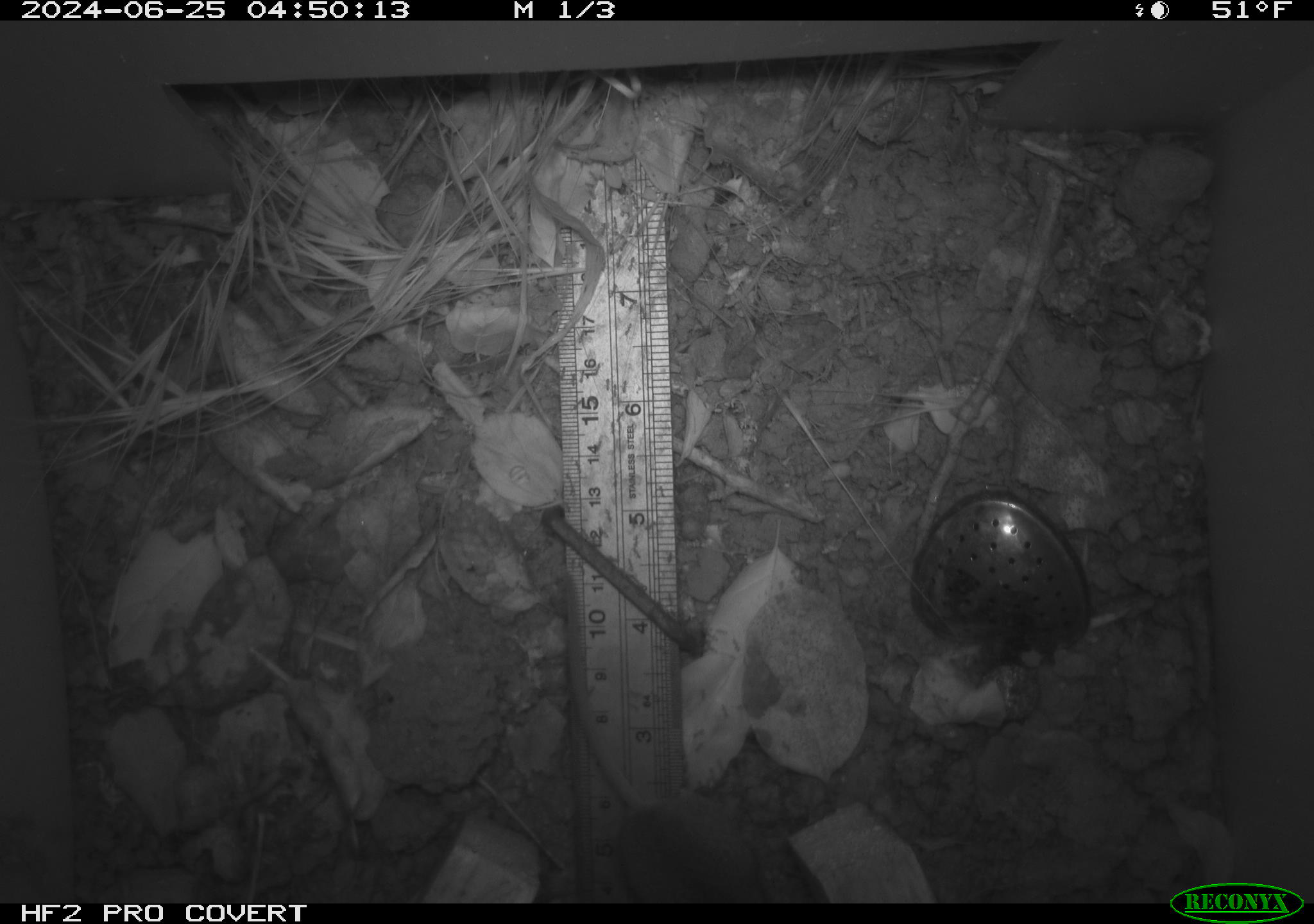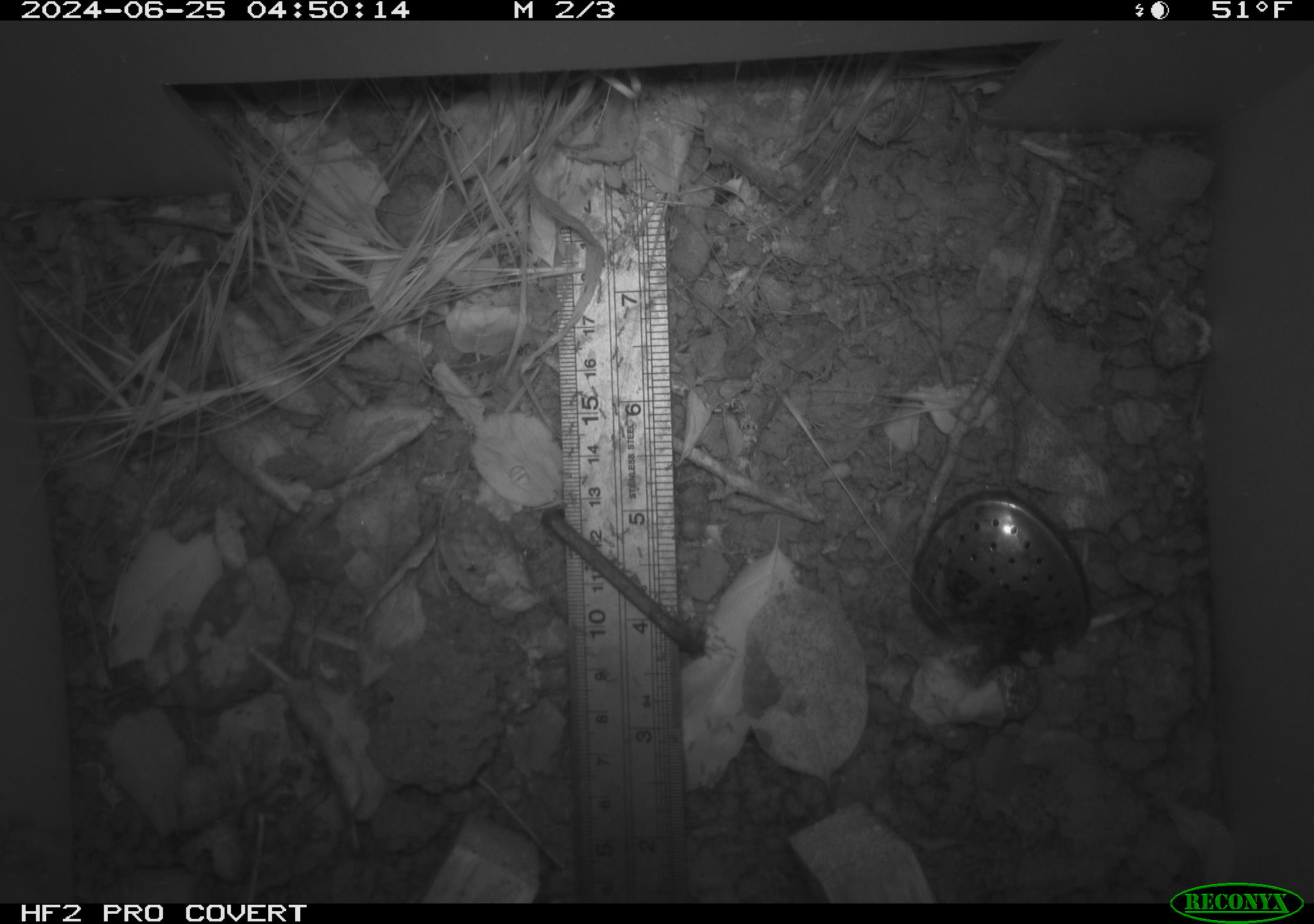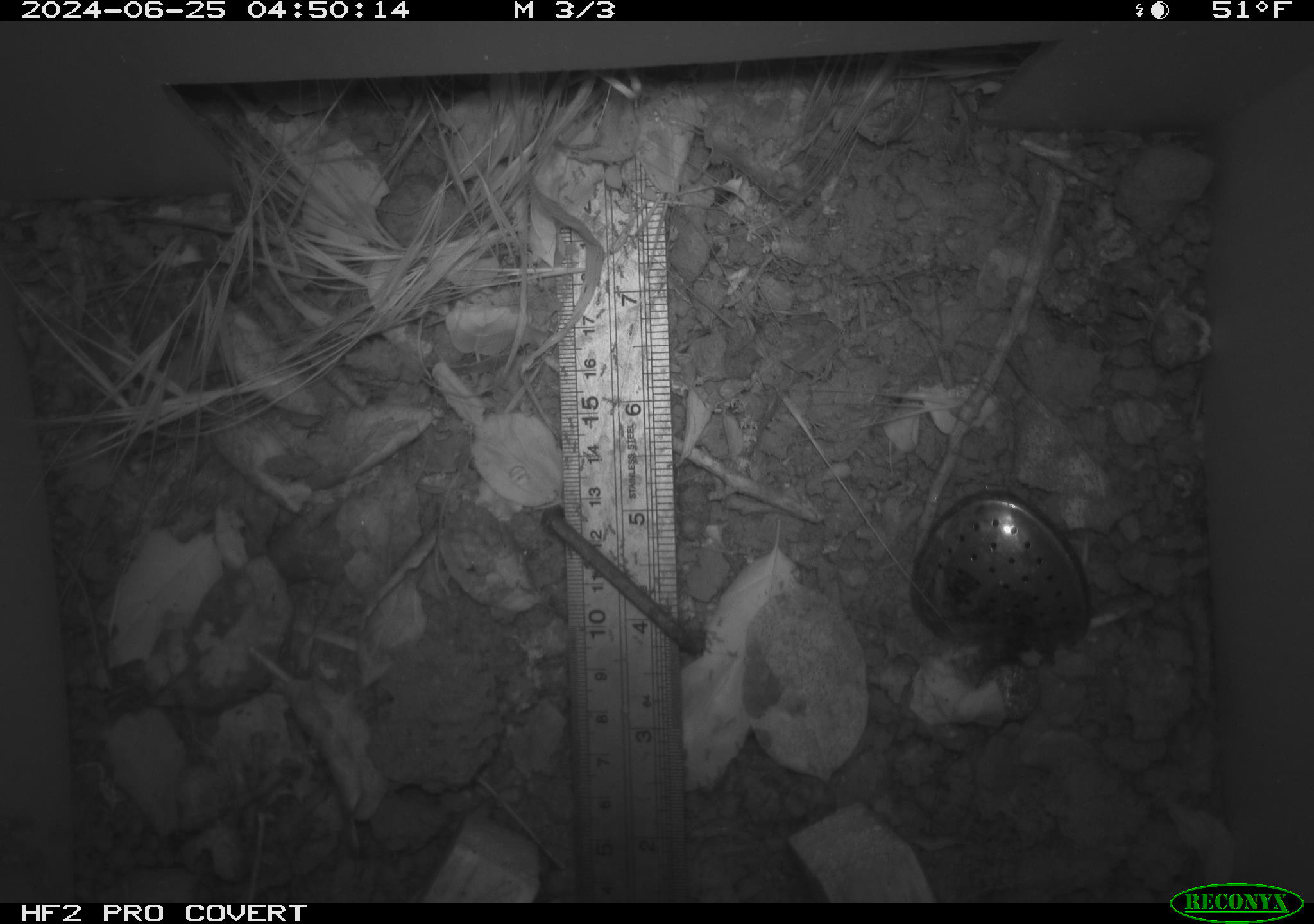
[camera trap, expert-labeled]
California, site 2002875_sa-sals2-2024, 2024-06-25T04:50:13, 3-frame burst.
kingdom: Animalia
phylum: Chordata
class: Mammalia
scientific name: Mammalia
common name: mammal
Mammal (Mammalia).